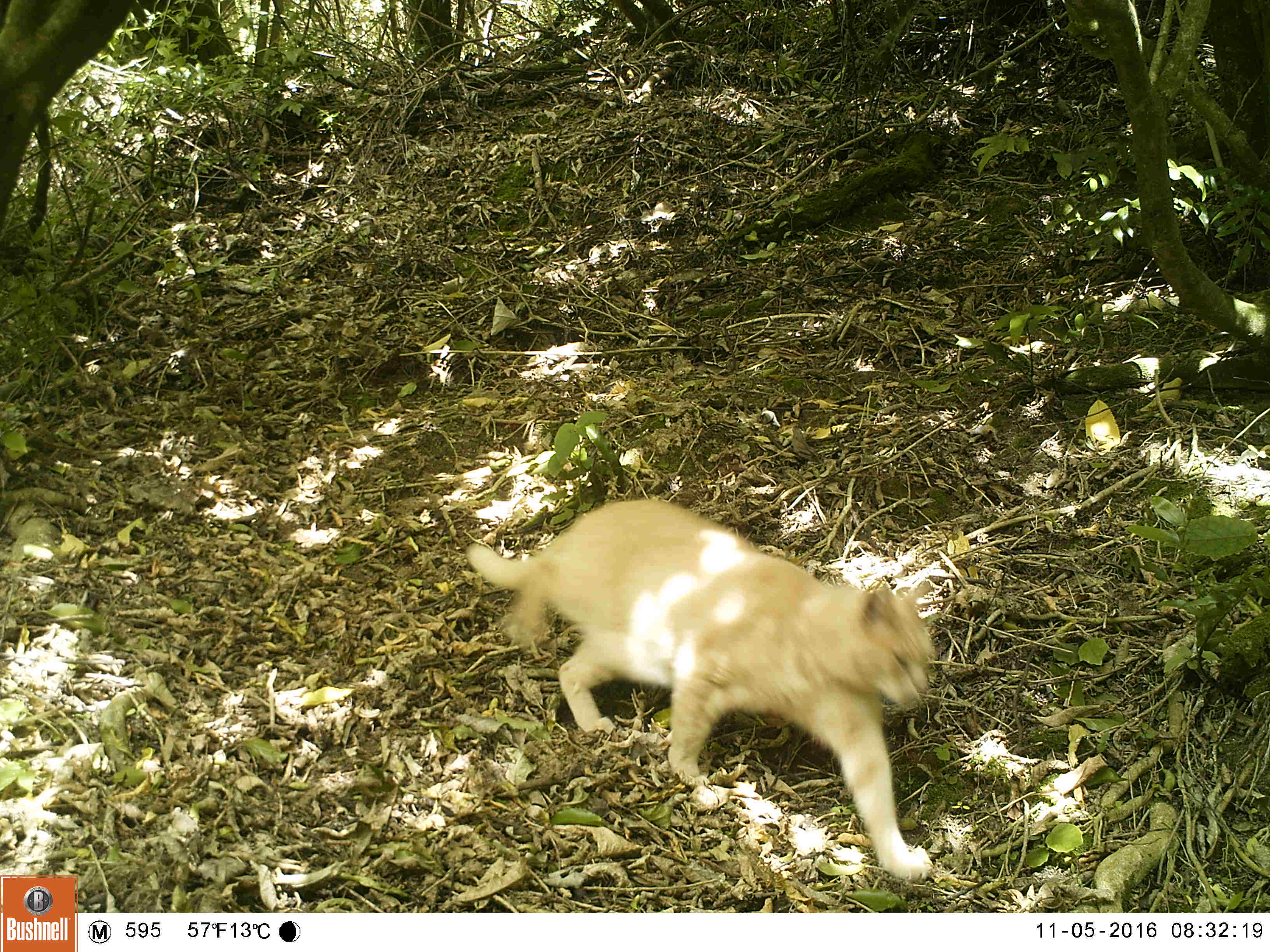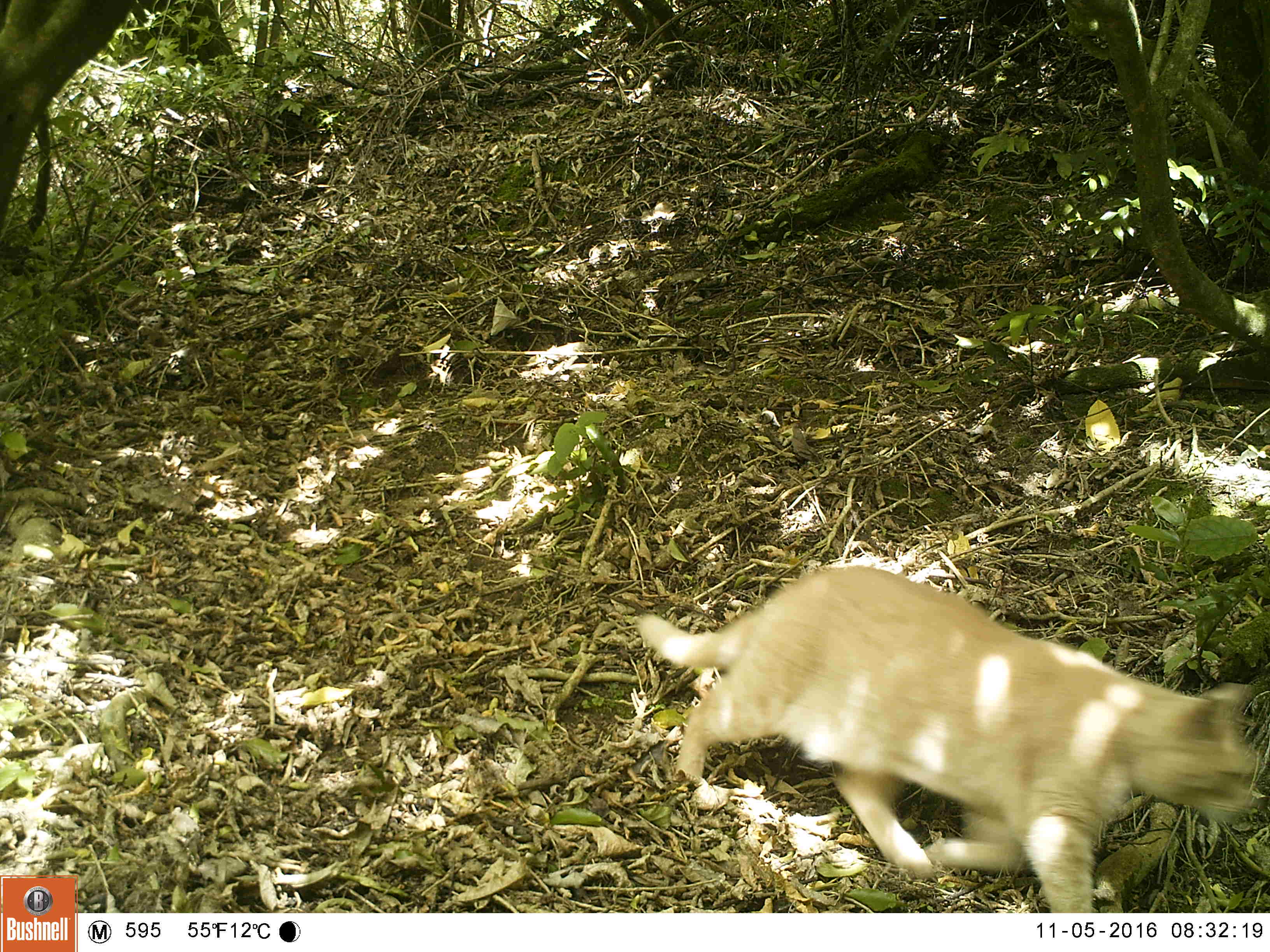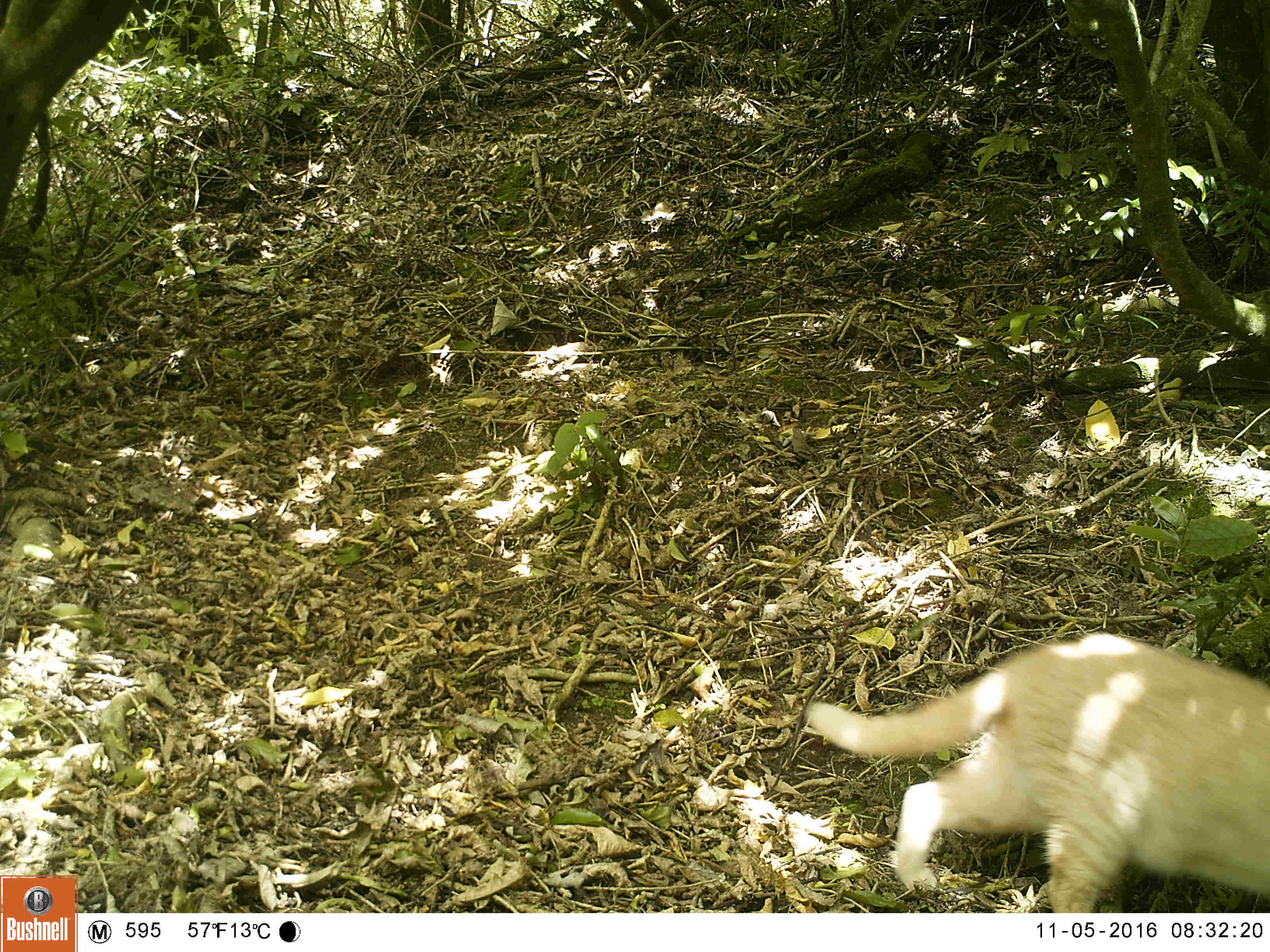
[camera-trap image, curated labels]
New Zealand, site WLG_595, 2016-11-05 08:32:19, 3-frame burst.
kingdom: Animalia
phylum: Chordata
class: Mammalia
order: Carnivora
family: Felidae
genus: Felis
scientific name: Felis catus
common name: domestic cat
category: cat